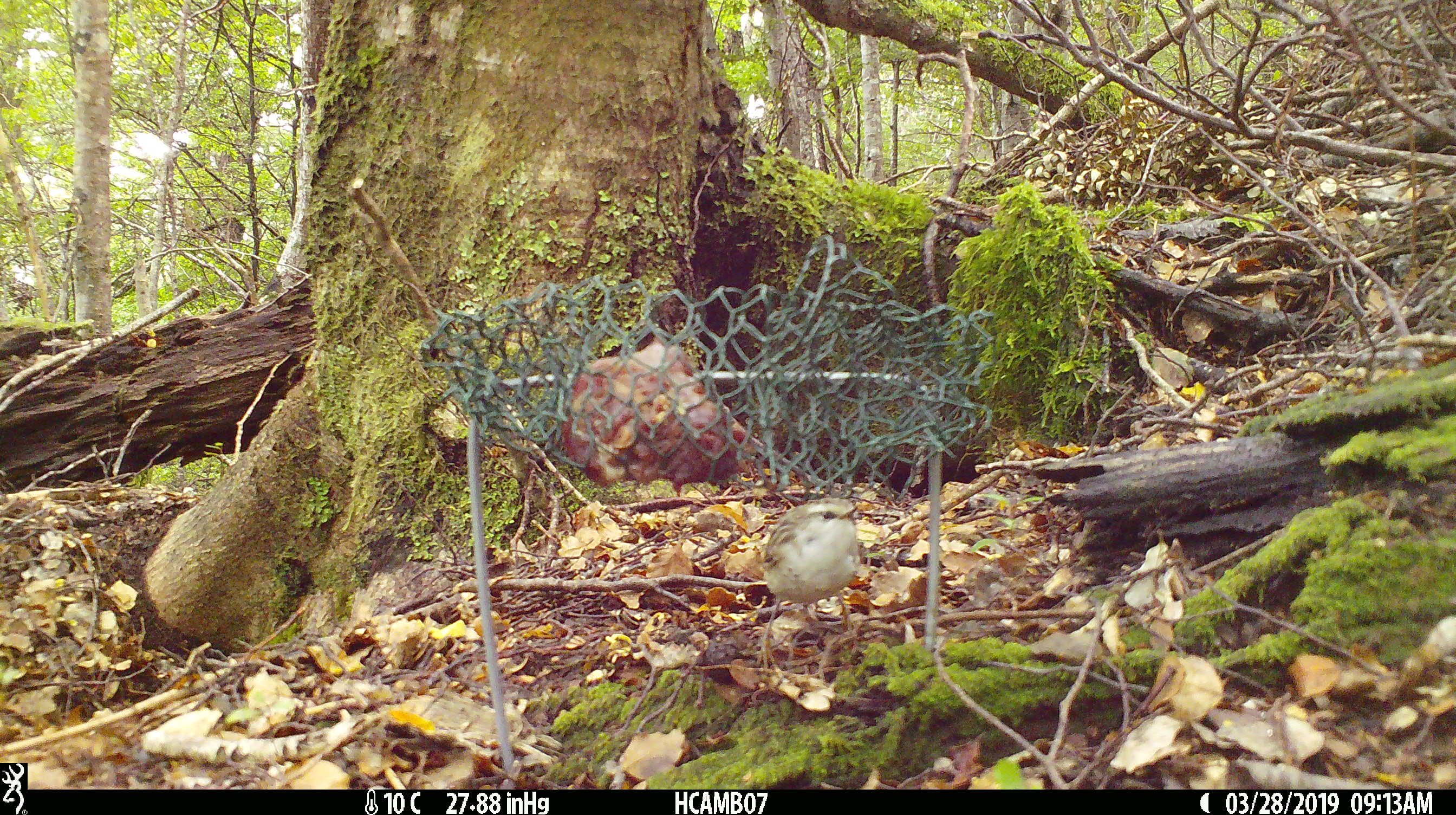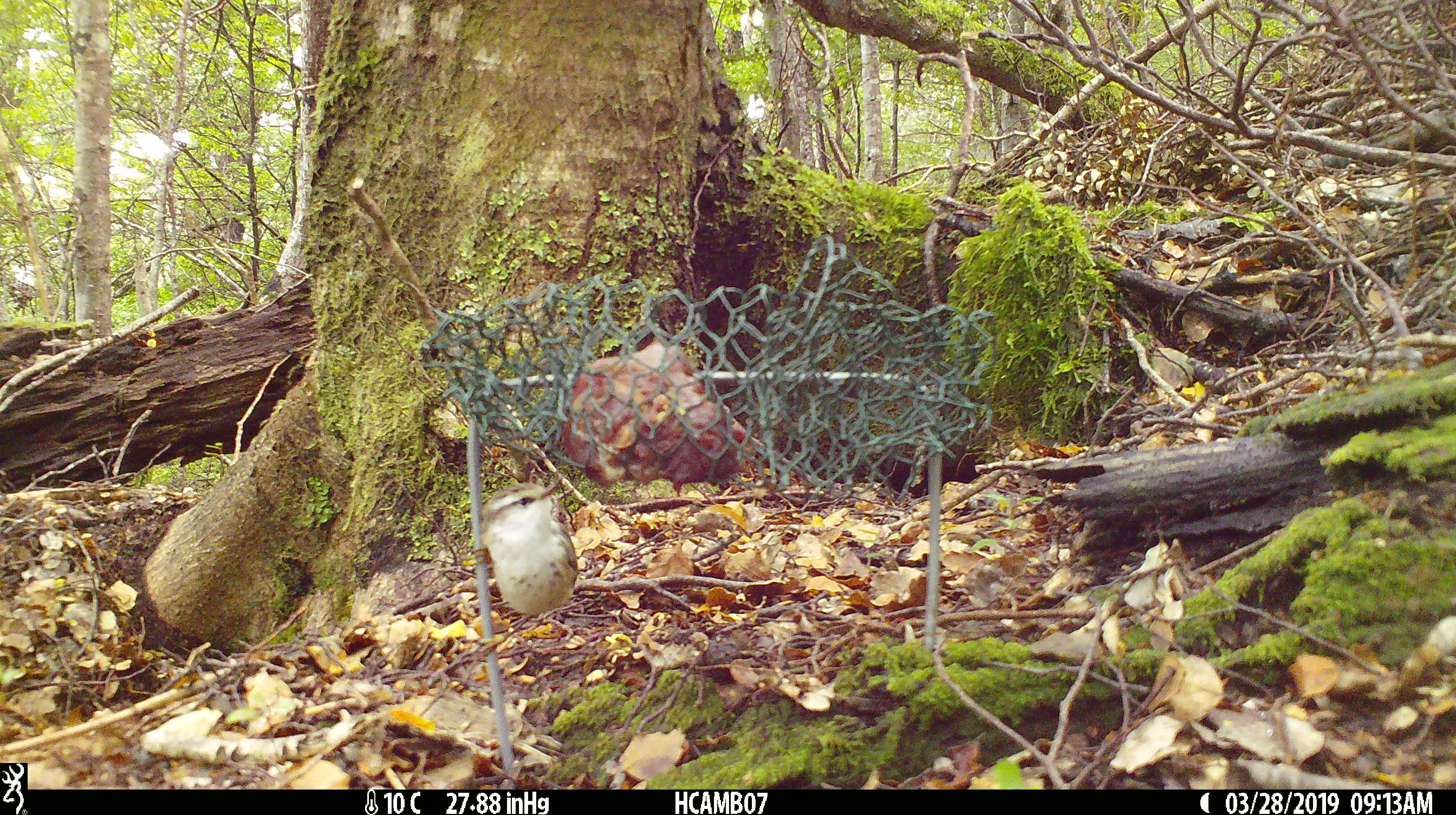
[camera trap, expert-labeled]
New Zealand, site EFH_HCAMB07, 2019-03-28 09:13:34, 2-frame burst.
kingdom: Animalia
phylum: Chordata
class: Aves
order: Passeriformes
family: Acanthisittidae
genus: Acanthisitta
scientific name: Acanthisitta chloris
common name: rifleman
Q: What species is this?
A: Rifleman (Acanthisitta chloris).